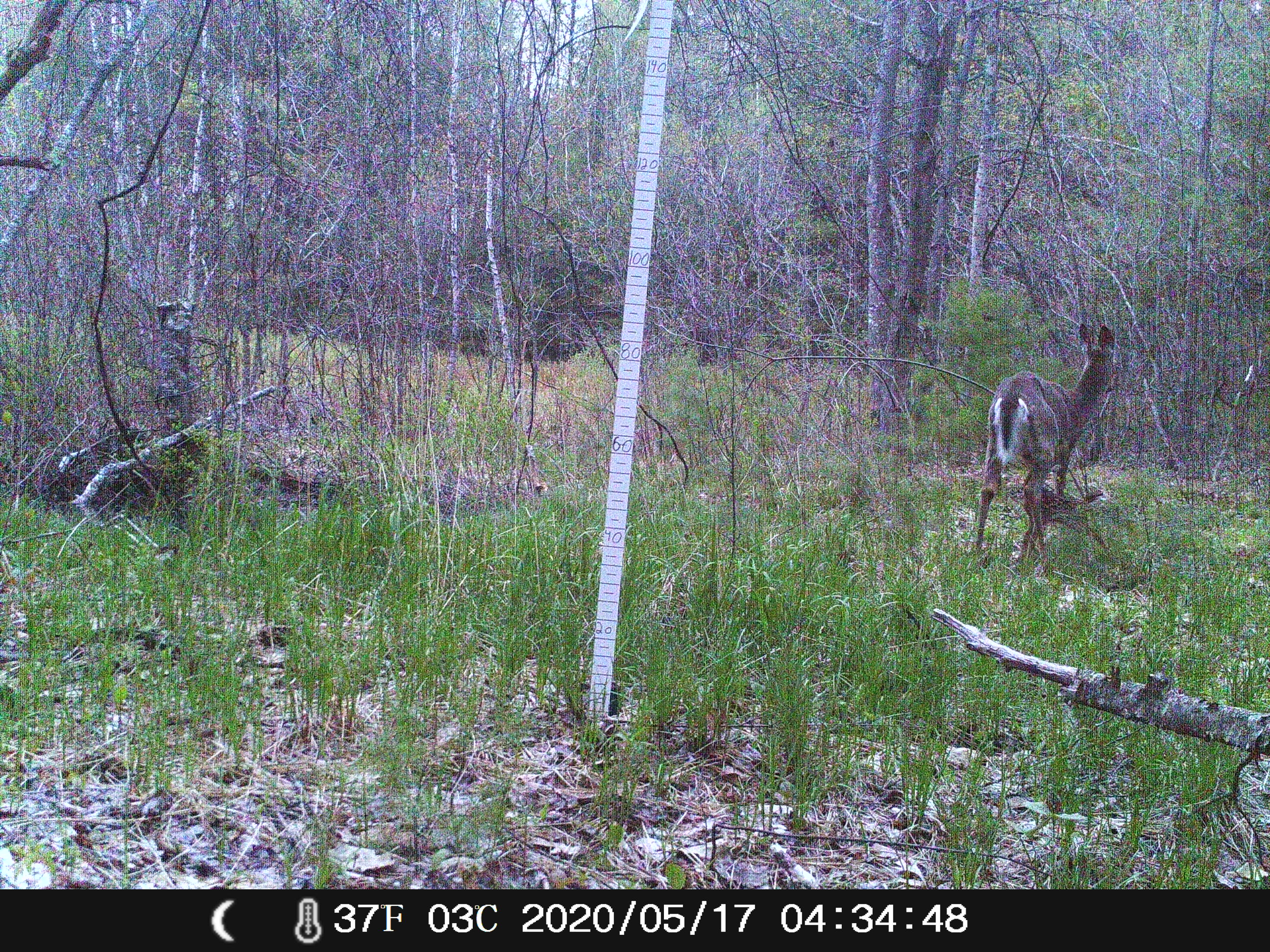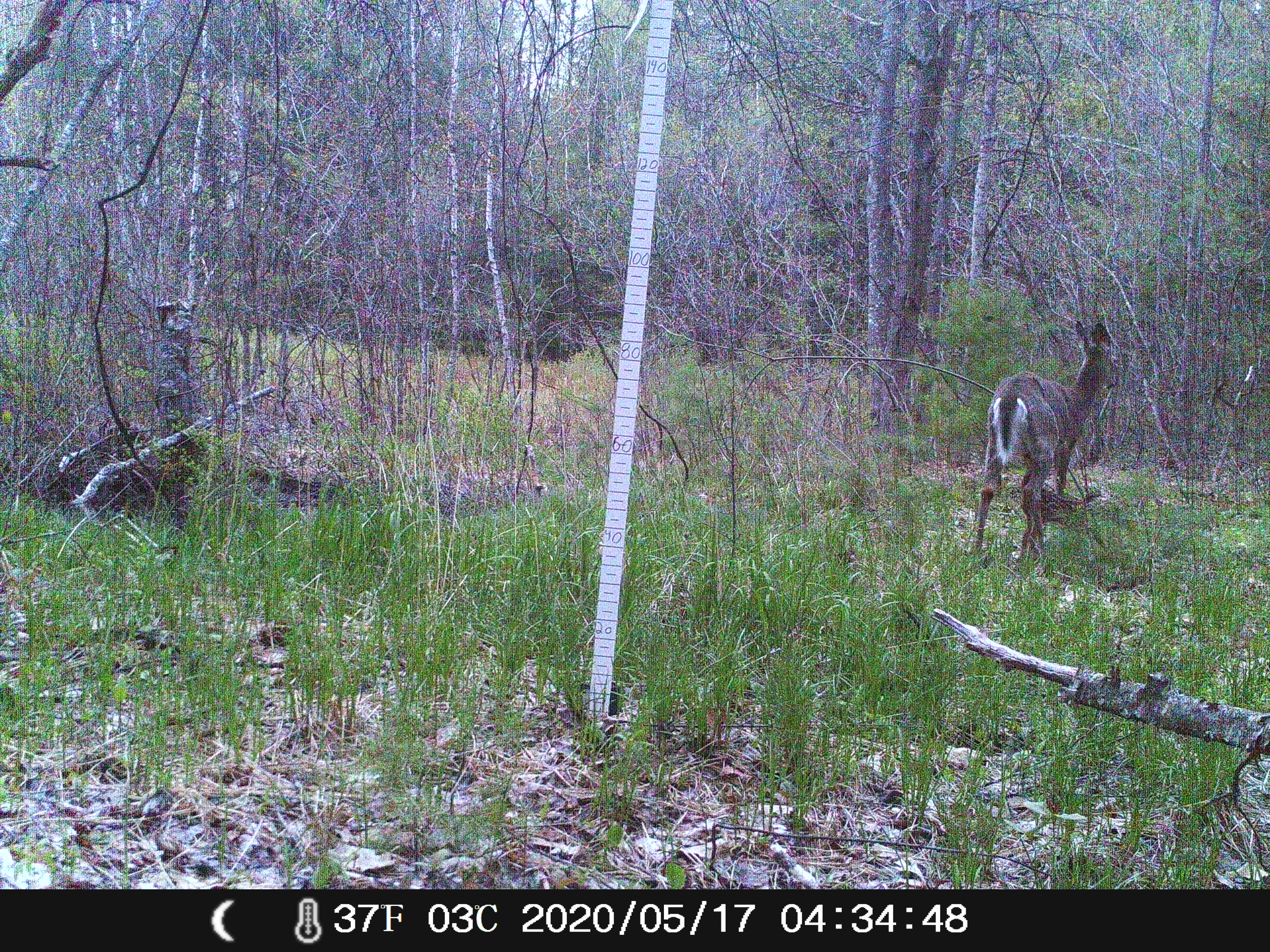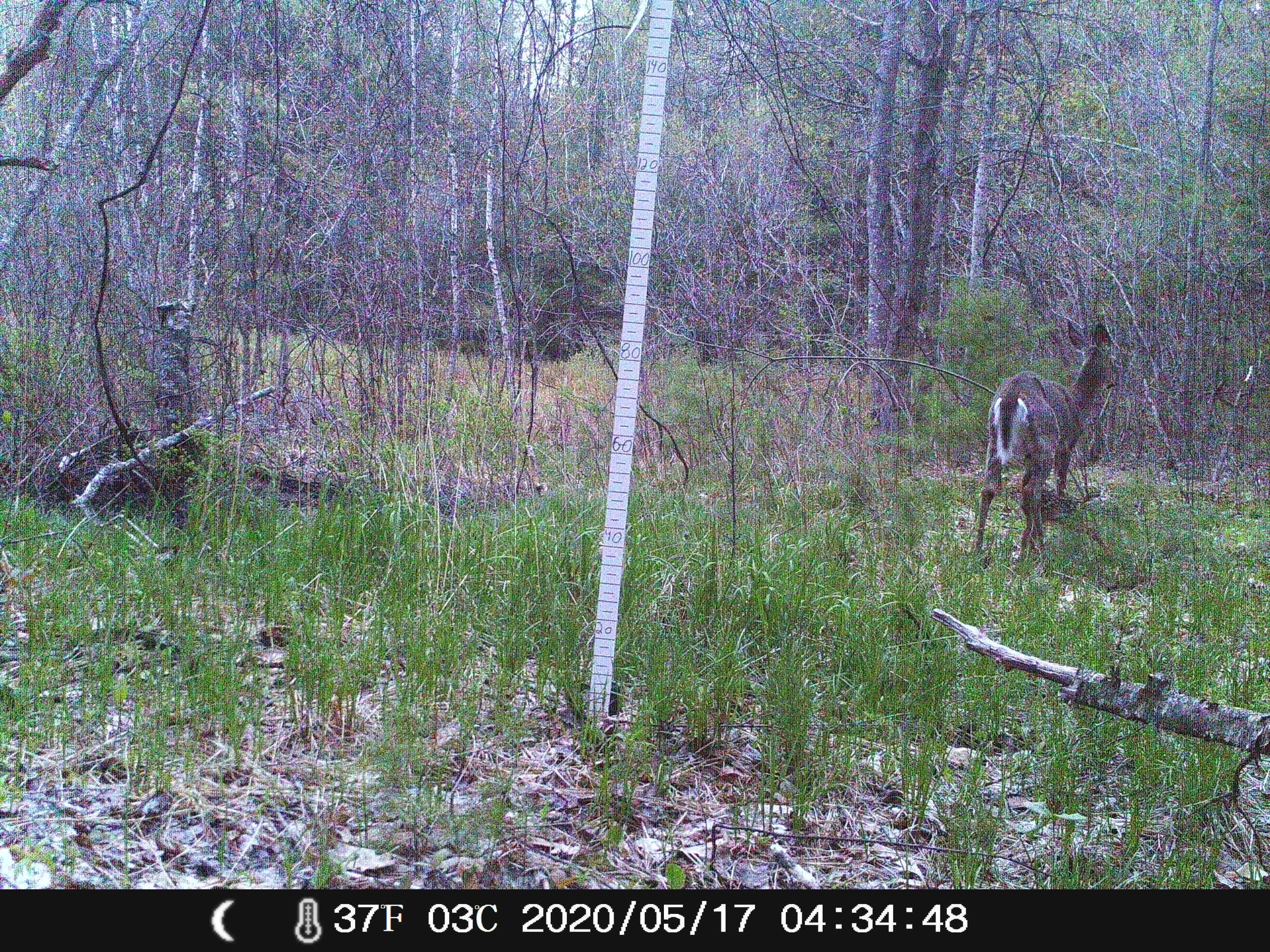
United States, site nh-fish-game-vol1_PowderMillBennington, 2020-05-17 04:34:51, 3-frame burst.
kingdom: Animalia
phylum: Chordata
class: Mammalia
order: Artiodactyla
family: Cervidae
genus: Odocoileus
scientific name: Odocoileus virginianus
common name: white-tailed deer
White-tailed deer (Odocoileus virginianus).